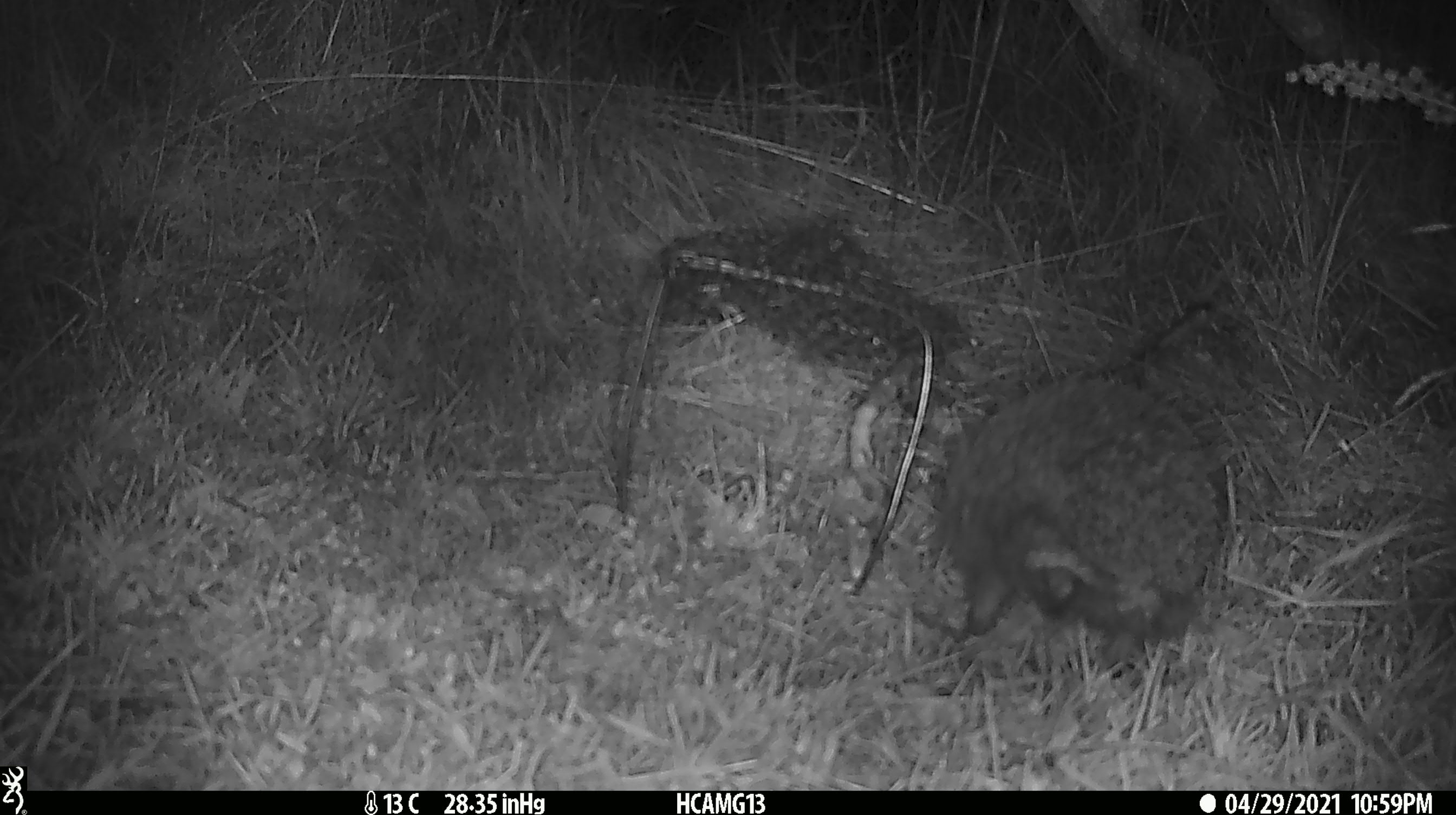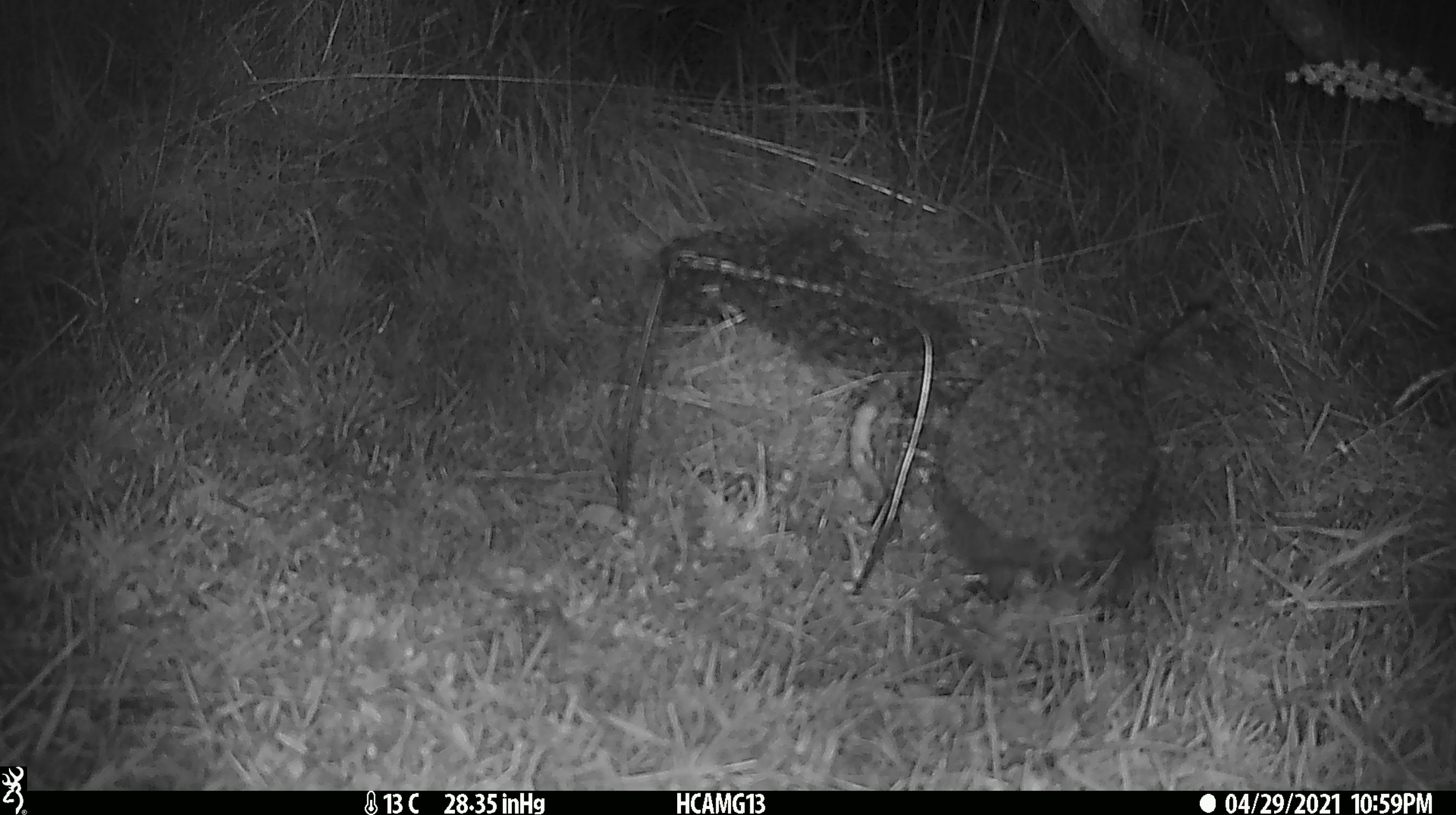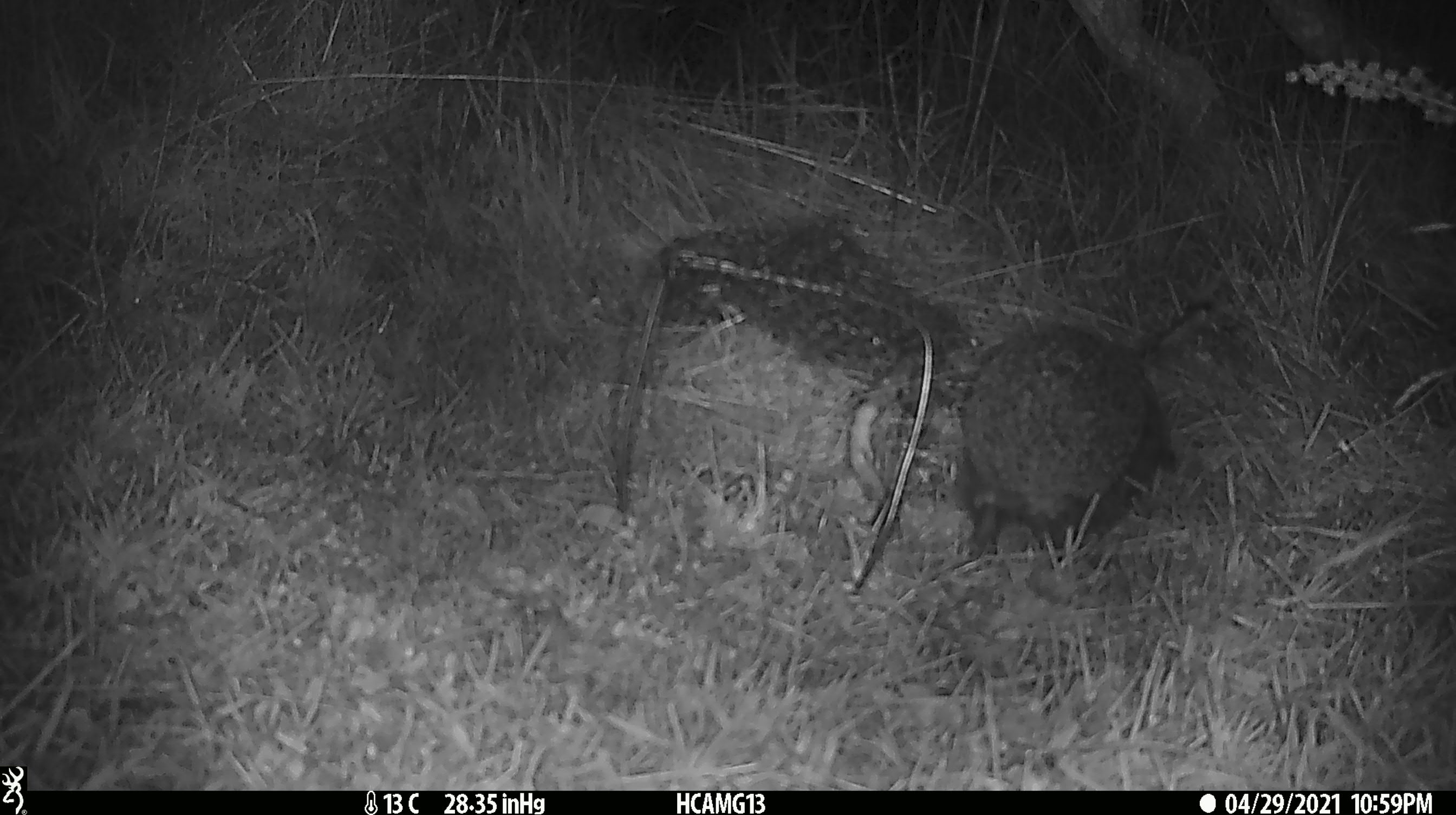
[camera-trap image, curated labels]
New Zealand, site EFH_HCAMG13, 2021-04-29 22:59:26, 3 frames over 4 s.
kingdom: Animalia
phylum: Chordata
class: Mammalia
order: Eulipotyphla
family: Erinaceidae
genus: Erinaceus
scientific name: Erinaceus europaeus europaeus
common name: european hedgehog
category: hedgehog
Hedgehog (european hedgehog) (Erinaceus europaeus europaeus).